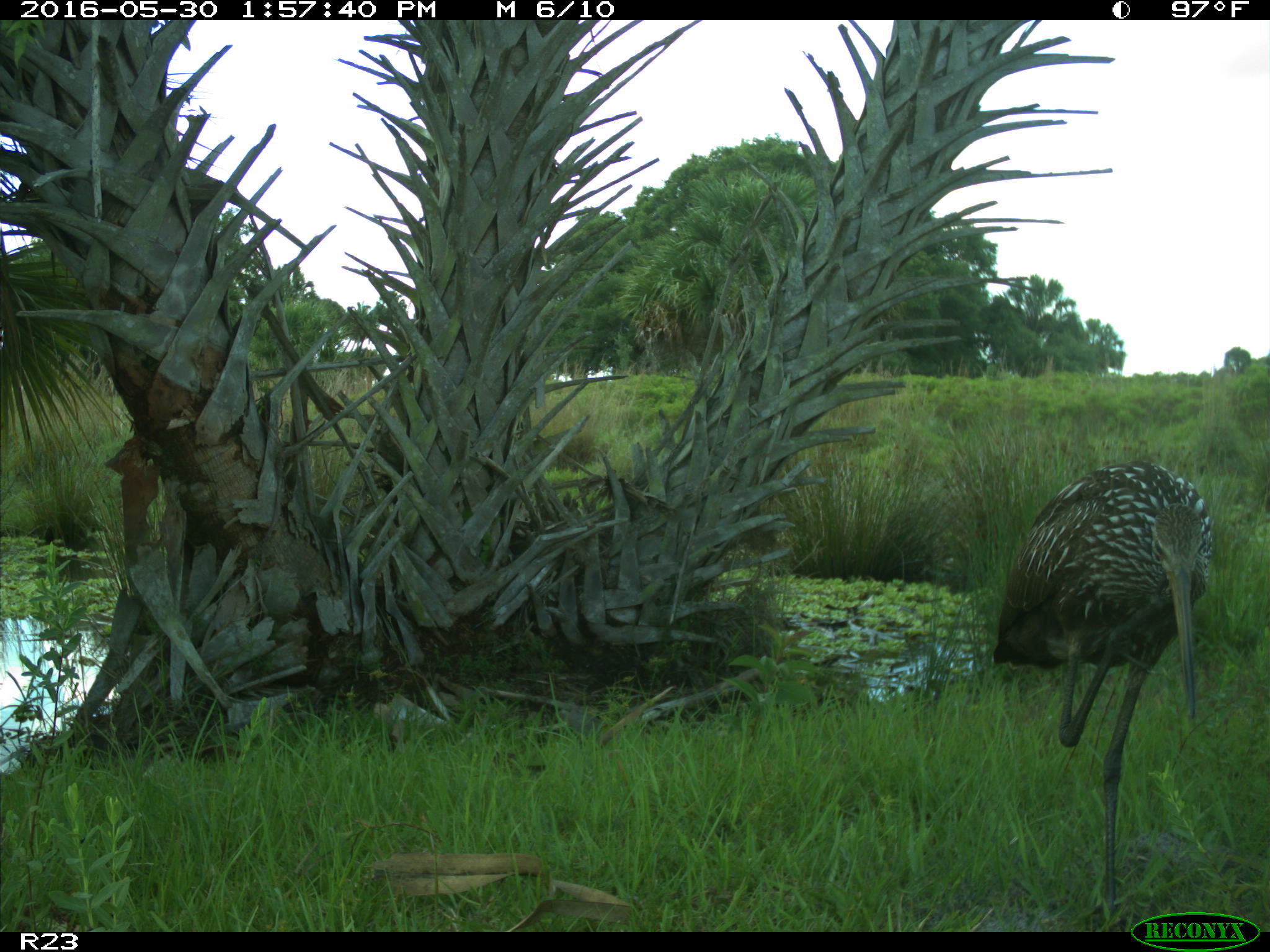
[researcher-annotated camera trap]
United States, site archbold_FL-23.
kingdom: Animalia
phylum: Chordata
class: Aves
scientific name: Aves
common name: birds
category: unidentified bird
Unidentified bird (birds) (Aves).